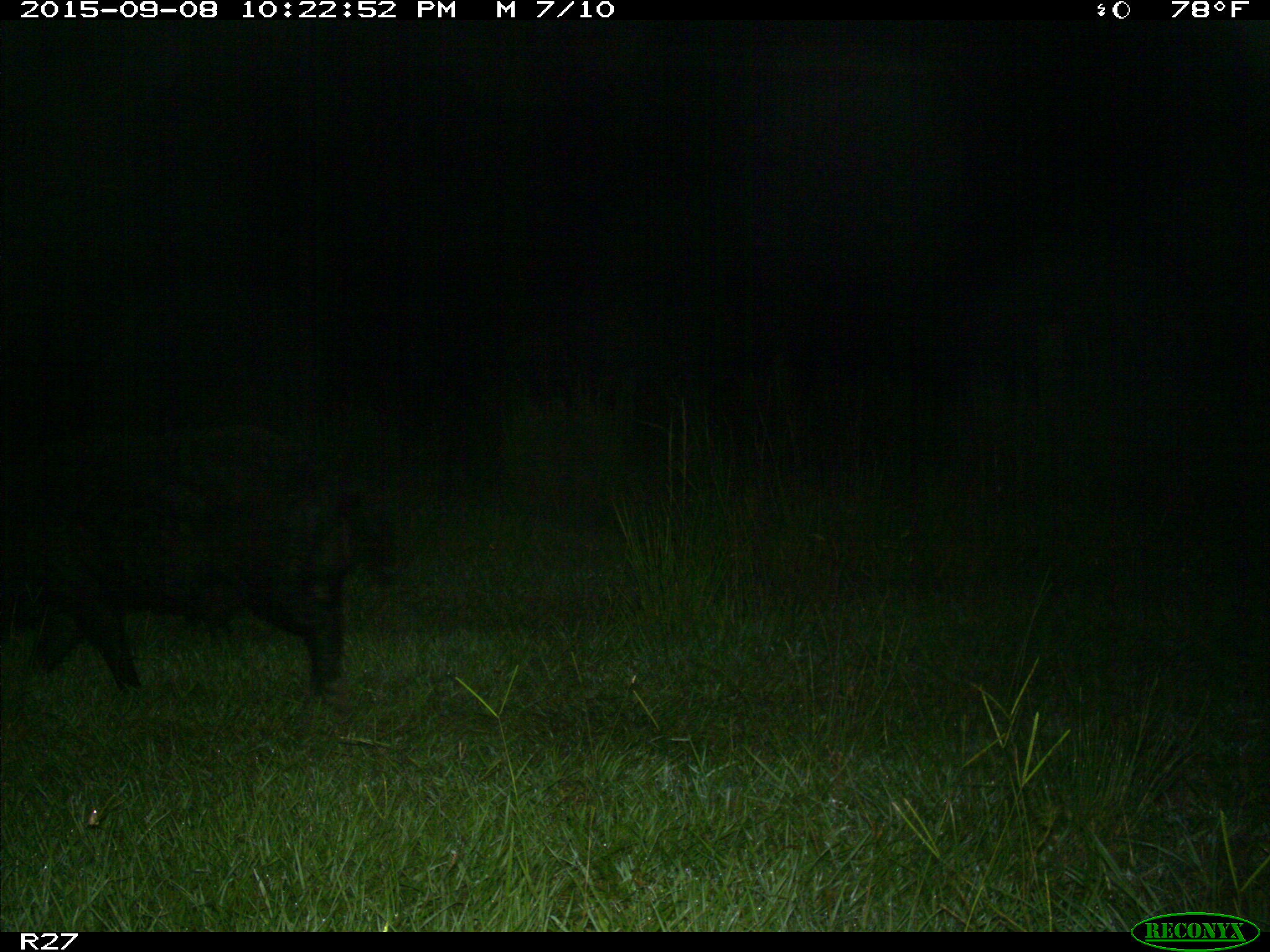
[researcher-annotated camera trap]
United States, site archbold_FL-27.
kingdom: Animalia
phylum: Chordata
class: Mammalia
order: Artiodactyla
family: Suidae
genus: Sus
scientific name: Sus scrofa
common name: wild boar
Sus scrofa (wild boar).